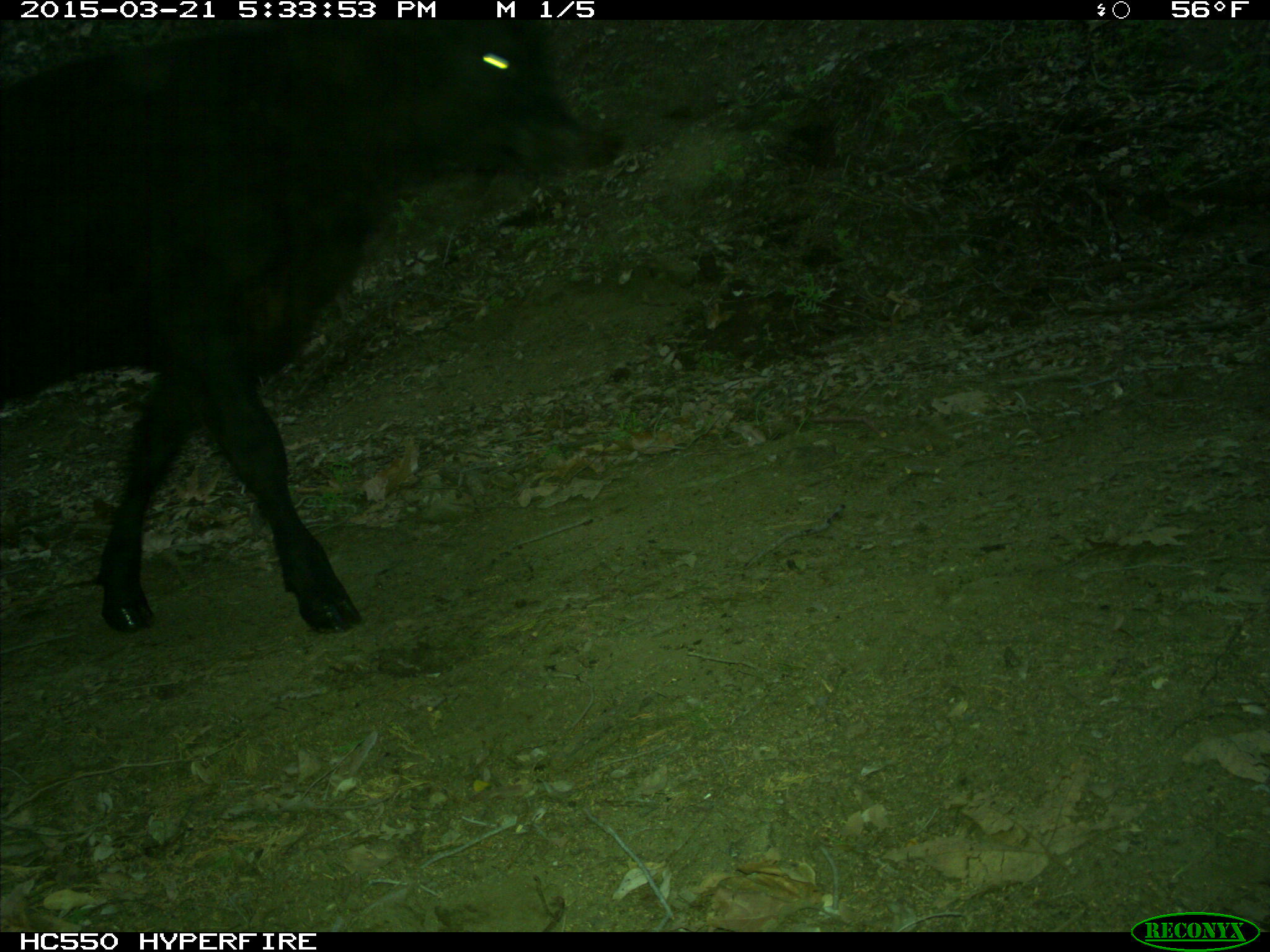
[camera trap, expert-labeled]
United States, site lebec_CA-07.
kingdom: Animalia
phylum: Chordata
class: Mammalia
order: Artiodactyla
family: Bovidae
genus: Bos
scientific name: Bos taurus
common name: domestic cow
Bos taurus (domestic cow).